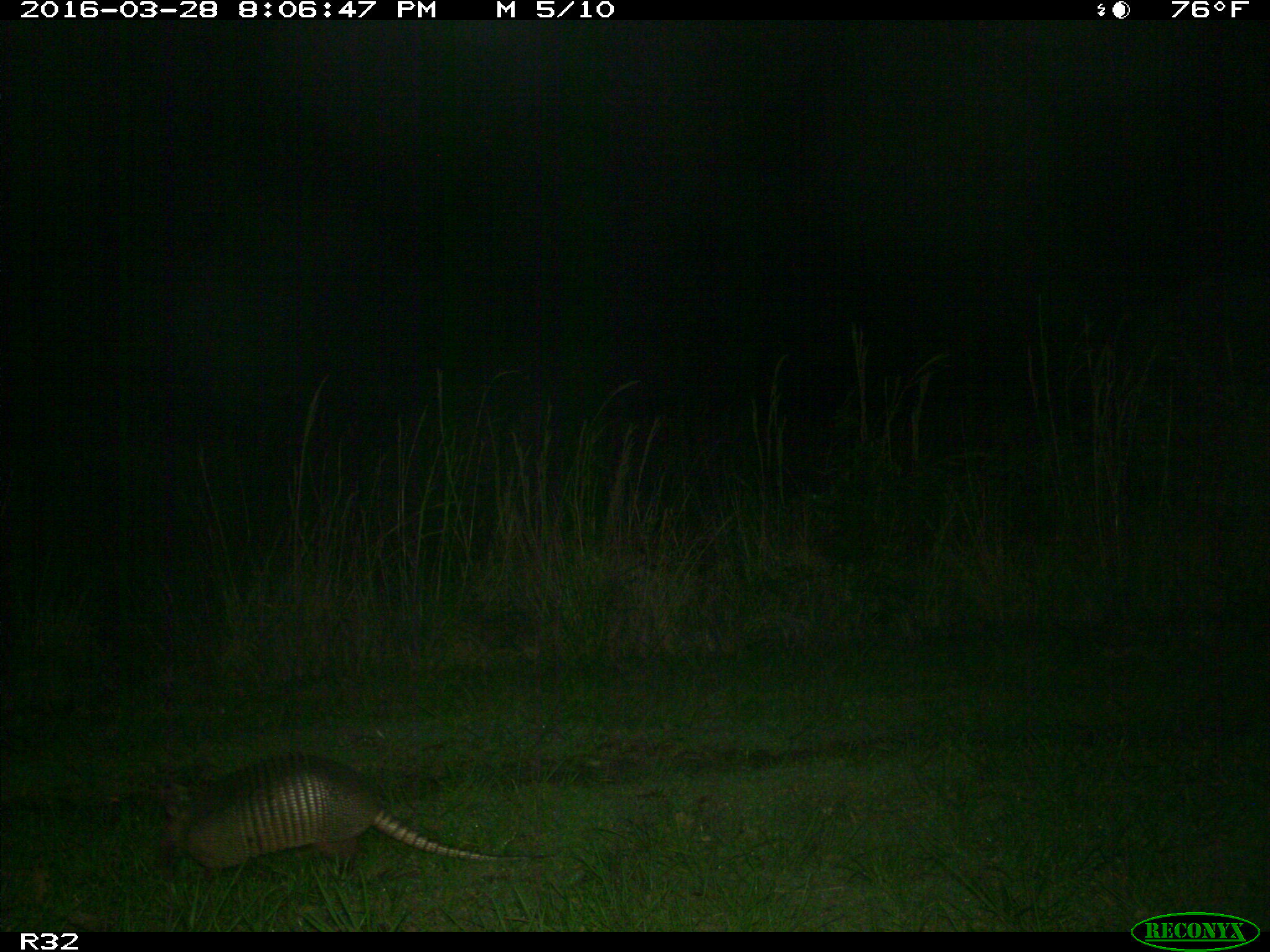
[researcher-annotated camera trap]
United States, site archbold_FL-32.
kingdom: Animalia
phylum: Chordata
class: Mammalia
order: Cingulata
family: Dasypodidae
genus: Dasypus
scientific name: Dasypus novemcinctus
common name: nine-banded armadillo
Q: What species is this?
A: Dasypus novemcinctus (nine-banded armadillo).